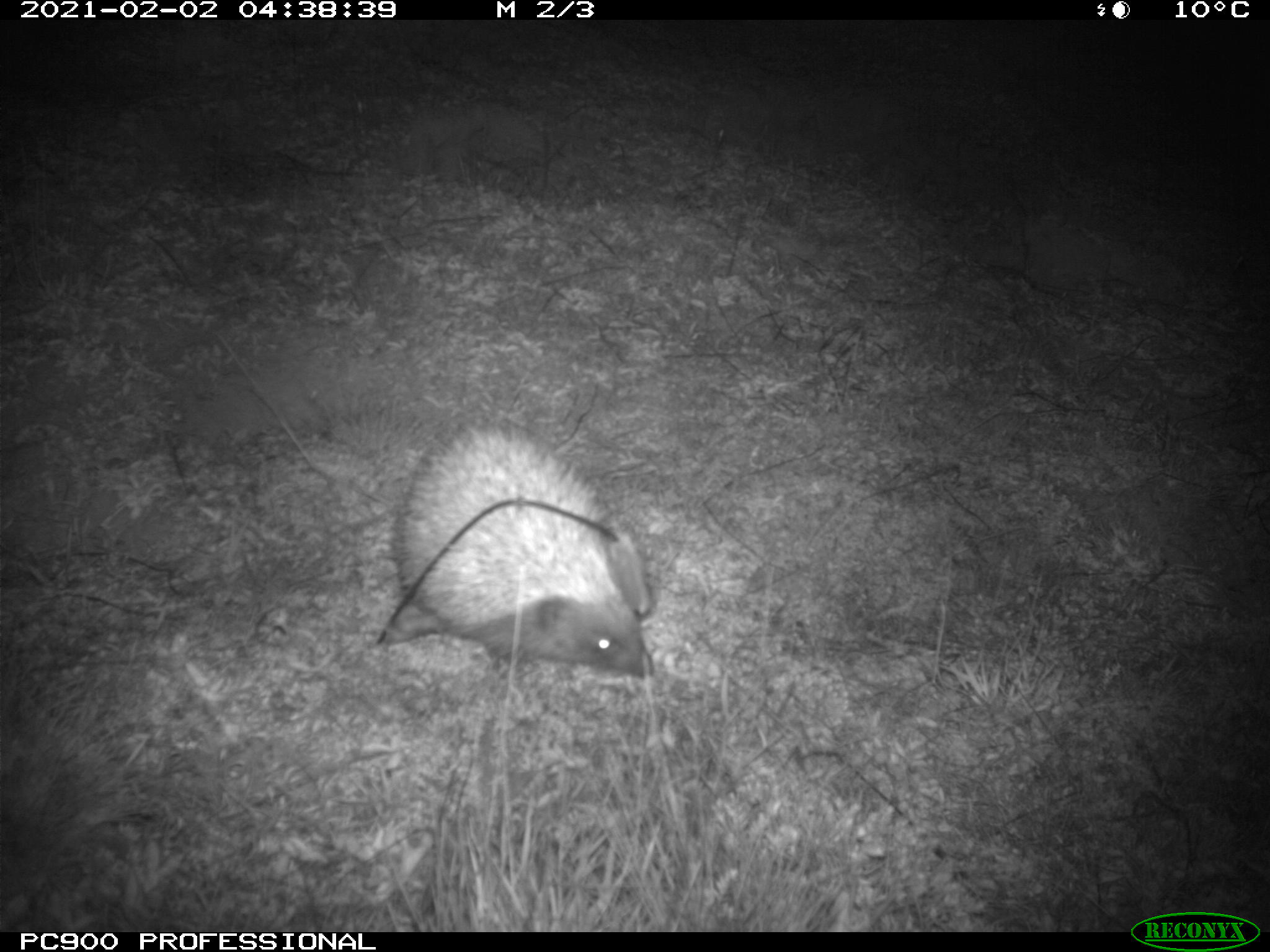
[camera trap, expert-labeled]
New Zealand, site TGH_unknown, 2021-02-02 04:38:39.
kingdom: Animalia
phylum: Chordata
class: Mammalia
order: Eulipotyphla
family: Erinaceidae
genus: Erinaceus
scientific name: Erinaceus europaeus europaeus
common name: european hedgehog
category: hedgehog